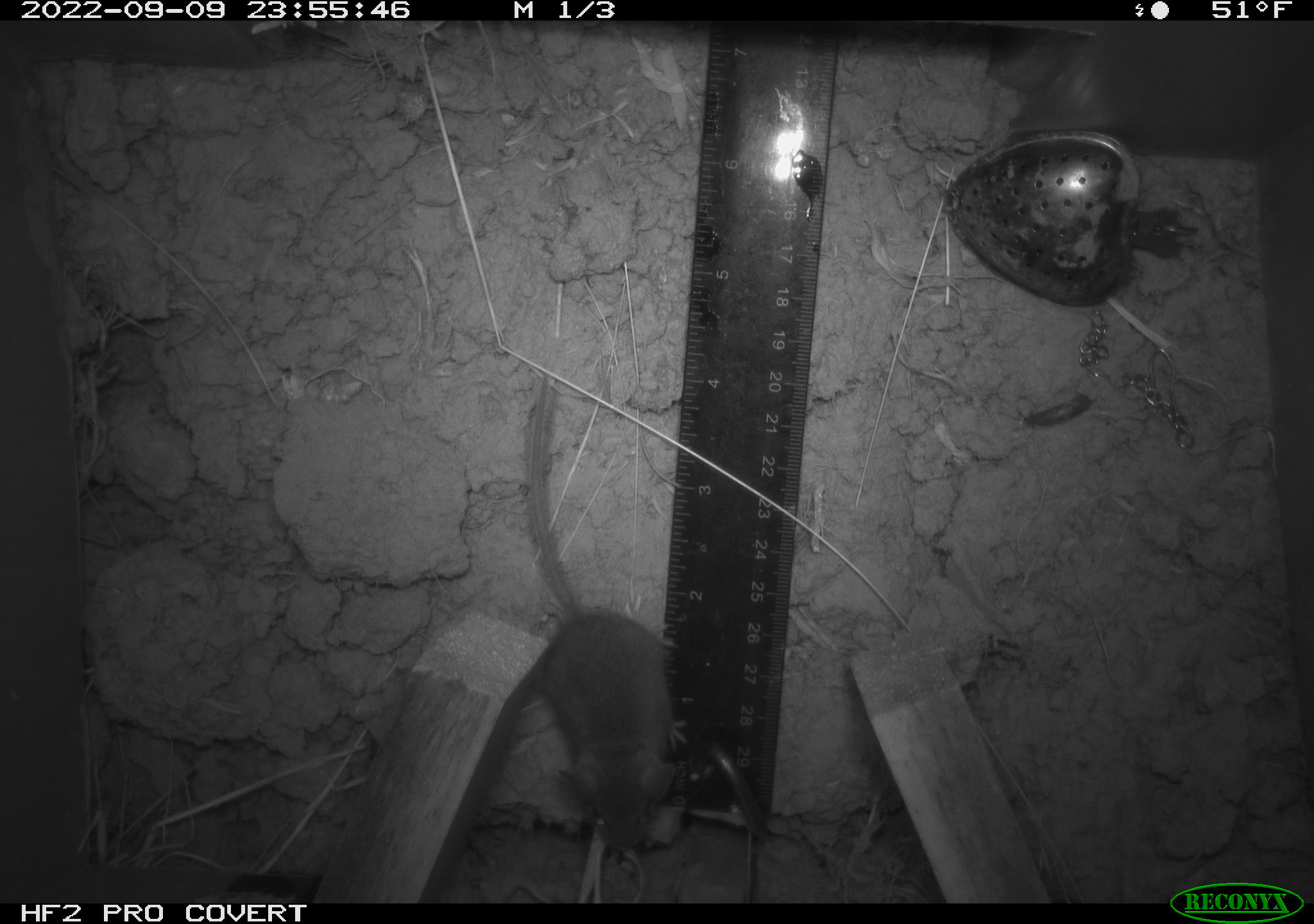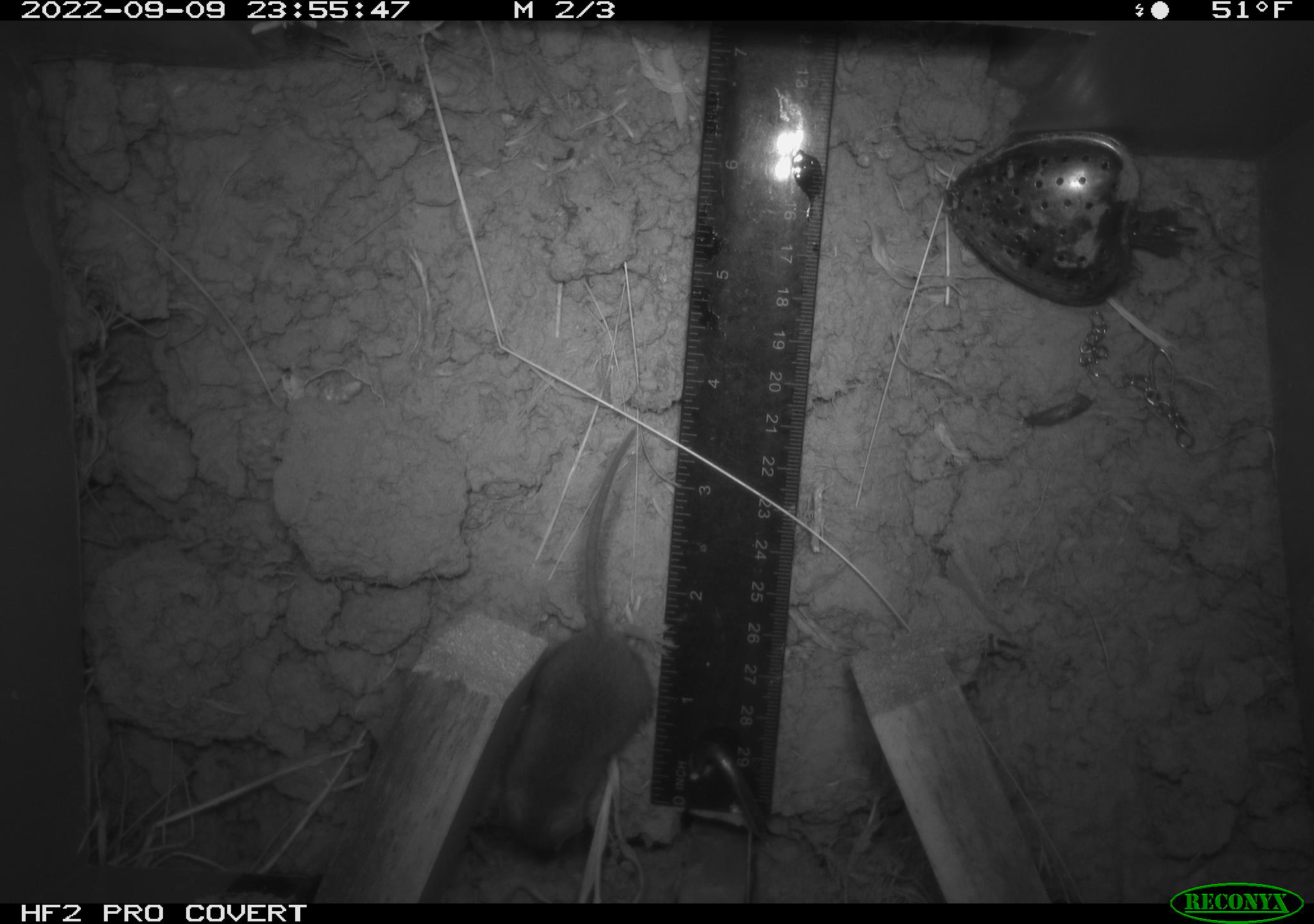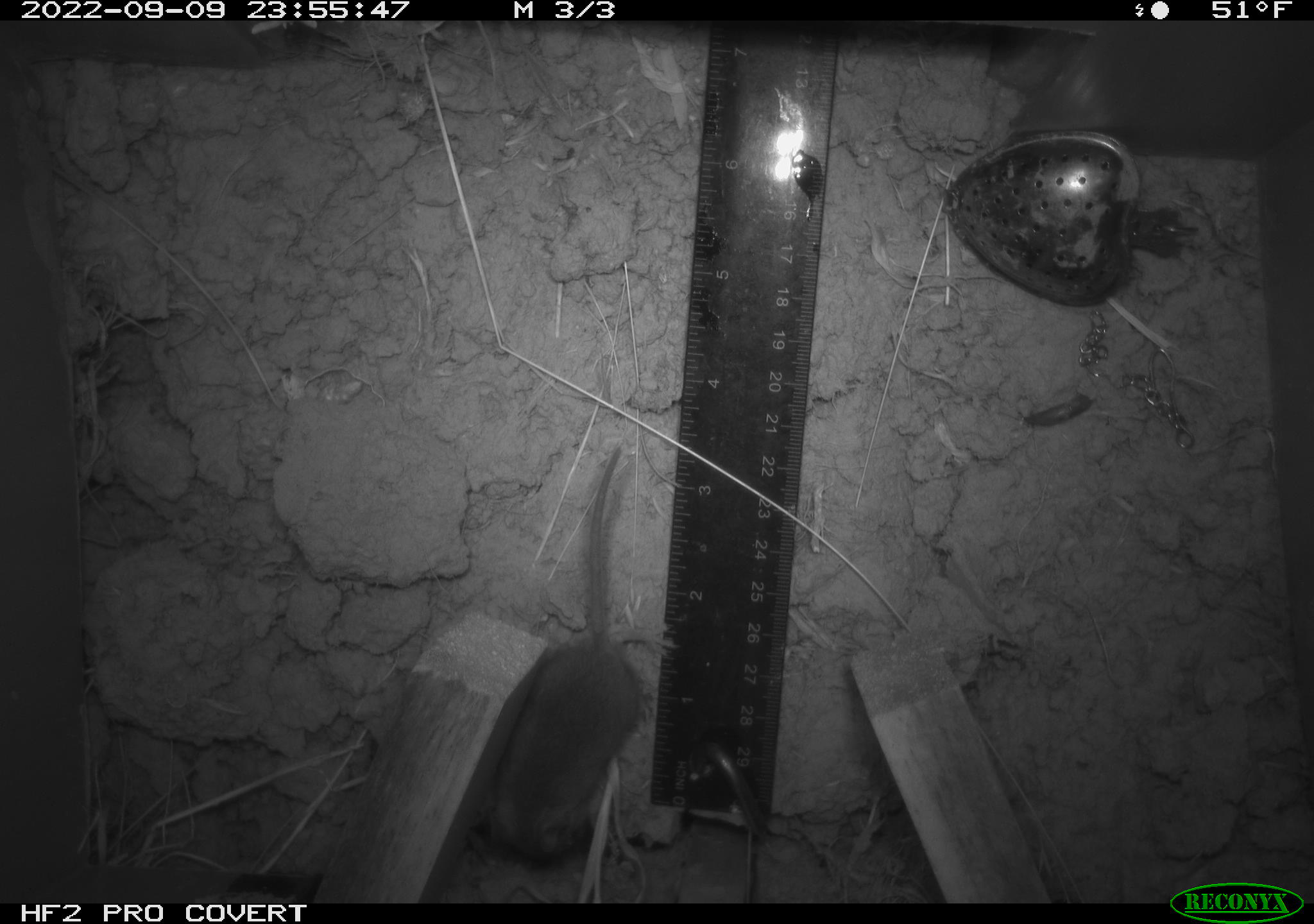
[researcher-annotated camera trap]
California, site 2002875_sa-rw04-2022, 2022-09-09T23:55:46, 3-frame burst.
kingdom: Animalia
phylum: Chordata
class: Mammalia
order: Rodentia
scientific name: Rodentia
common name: mouse species